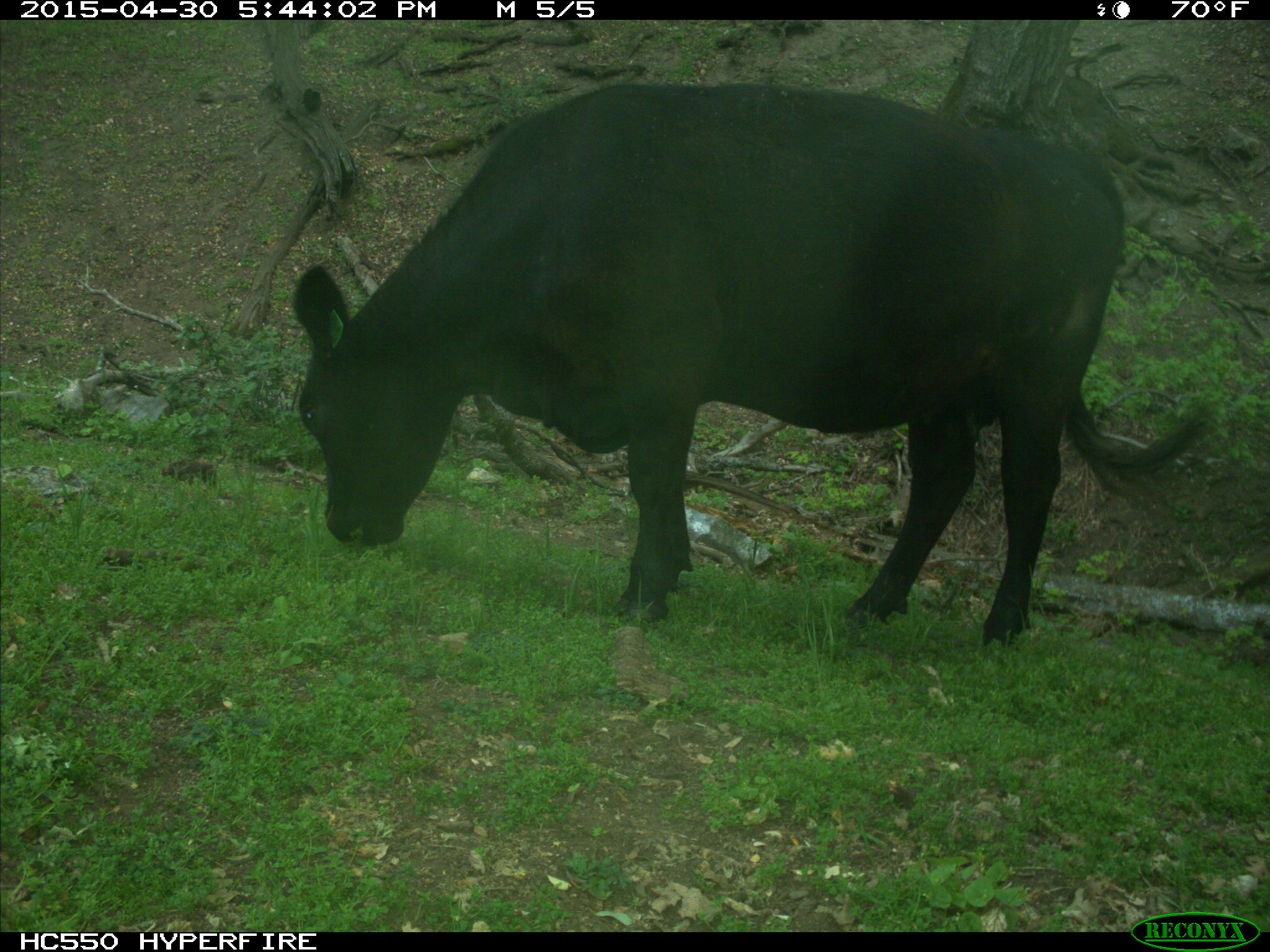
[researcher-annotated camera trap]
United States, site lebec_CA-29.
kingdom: Animalia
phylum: Chordata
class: Mammalia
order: Artiodactyla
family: Bovidae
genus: Bos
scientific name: Bos taurus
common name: domestic cow